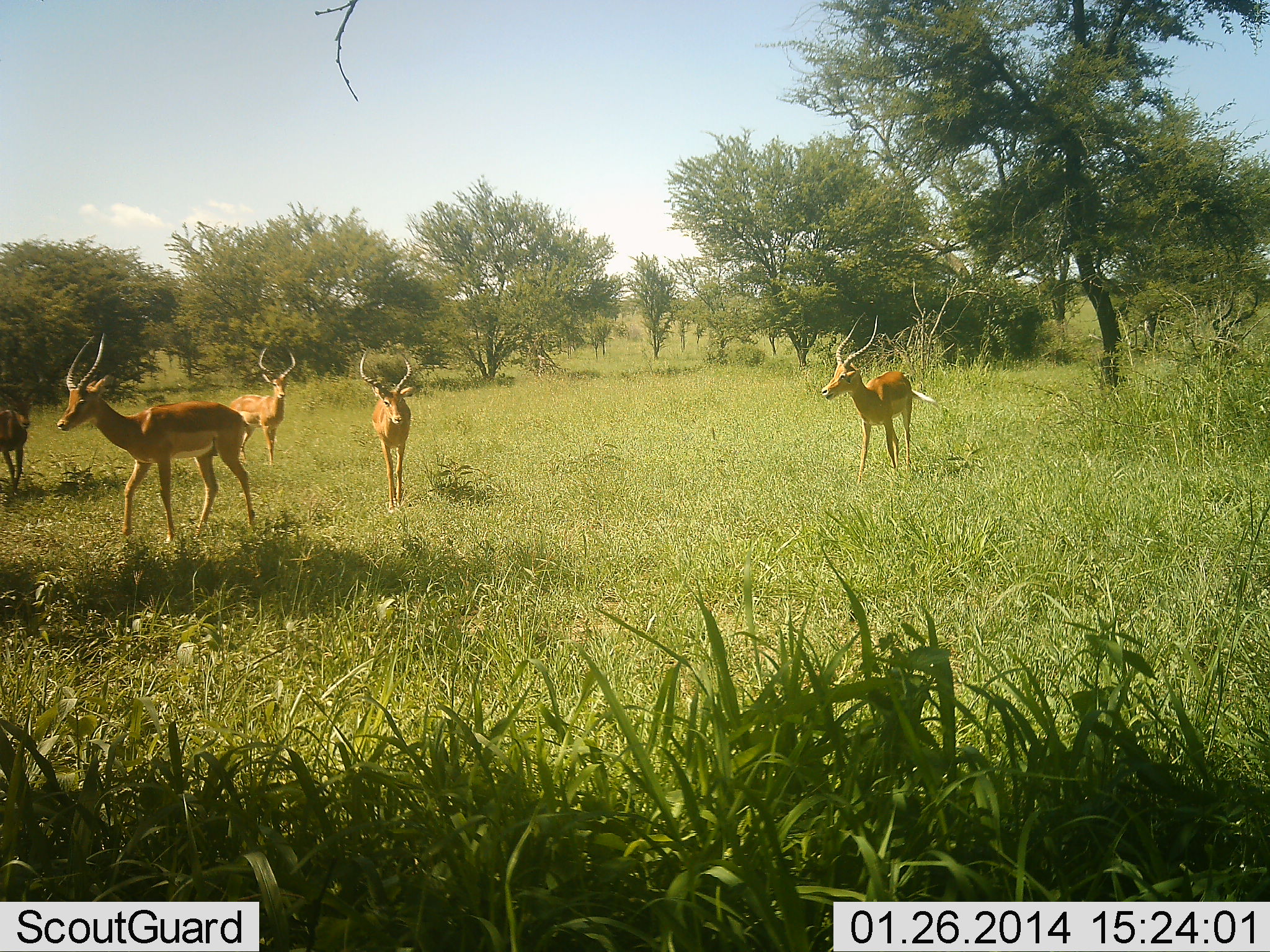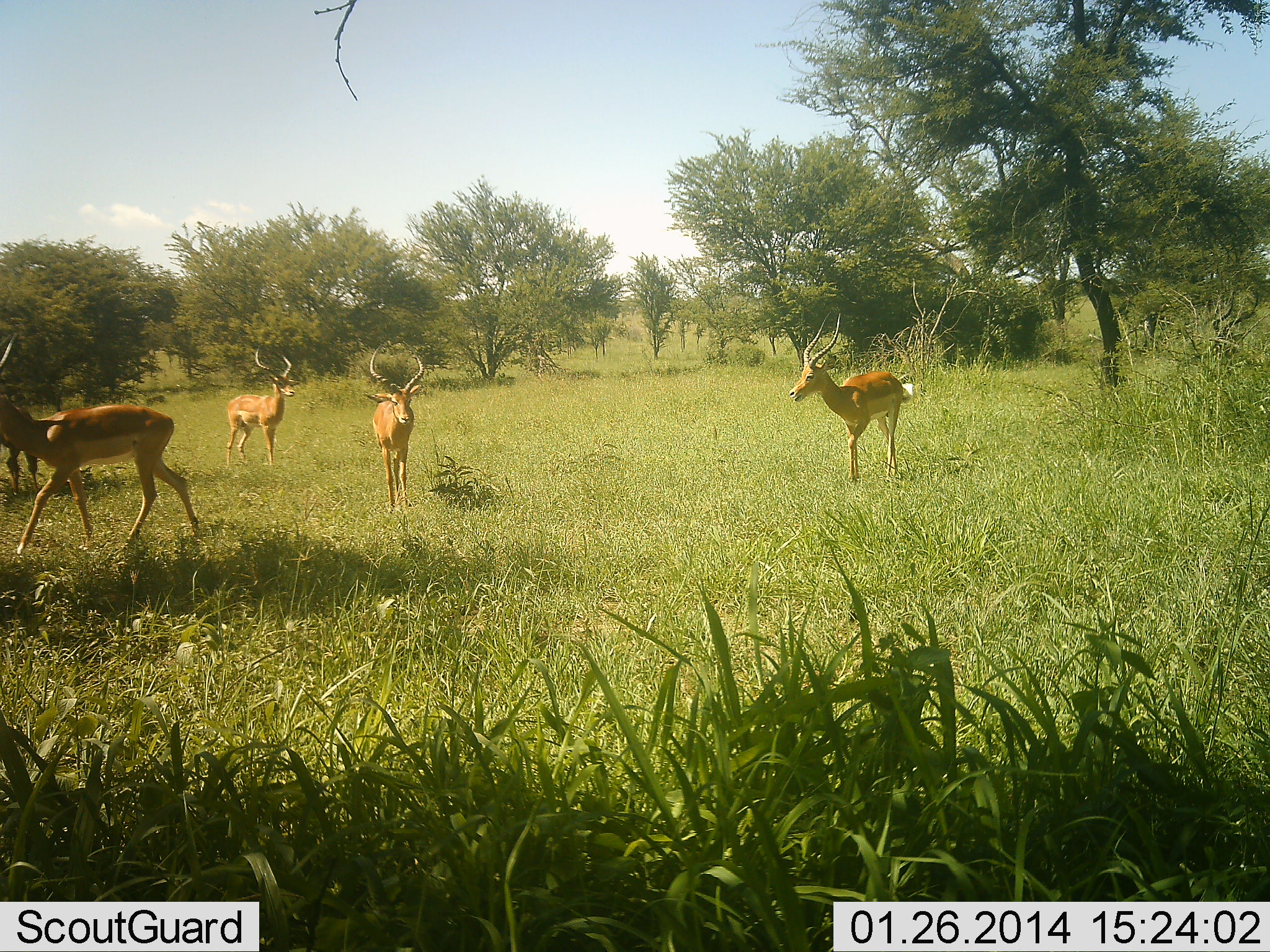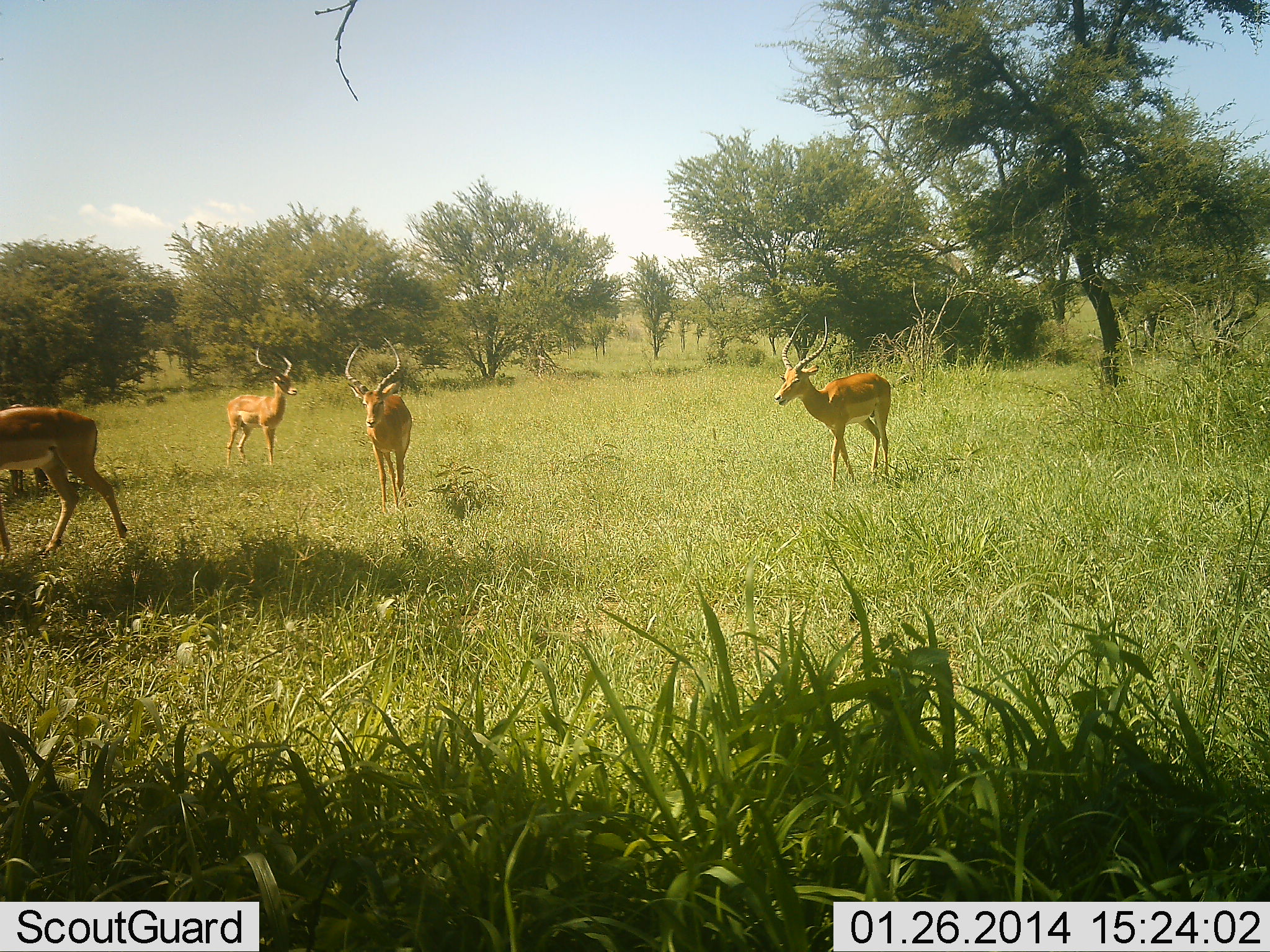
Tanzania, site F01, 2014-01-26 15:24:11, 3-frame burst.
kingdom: Animalia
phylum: Chordata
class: Mammalia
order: Artiodactyla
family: Bovidae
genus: Aepyceros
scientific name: Aepyceros melampus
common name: impala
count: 5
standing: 43%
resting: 7%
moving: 80%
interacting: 7%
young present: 0%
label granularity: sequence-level